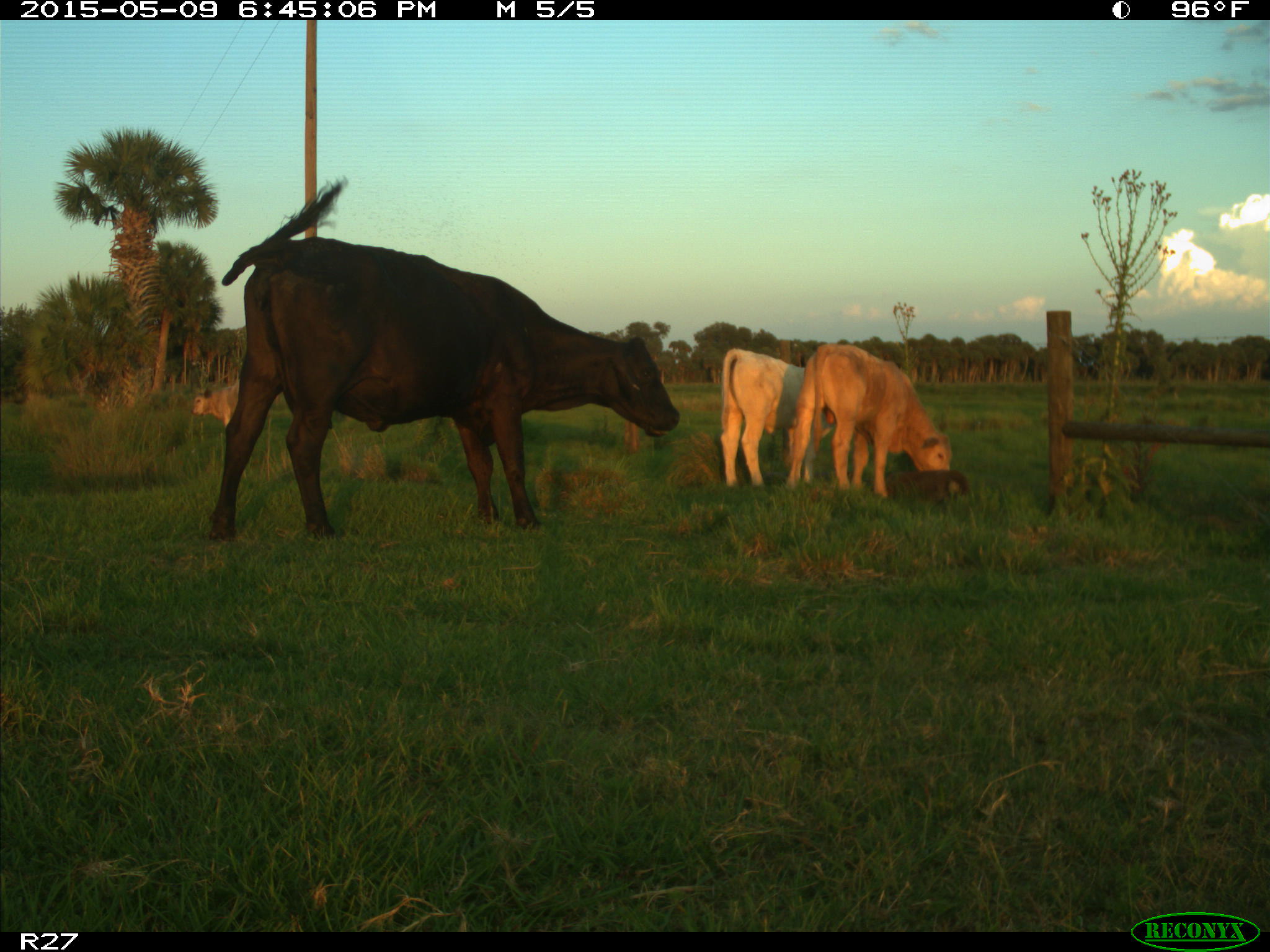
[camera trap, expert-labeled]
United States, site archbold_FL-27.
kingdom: Animalia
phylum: Chordata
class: Mammalia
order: Artiodactyla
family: Bovidae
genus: Bos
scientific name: Bos taurus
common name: domestic cow